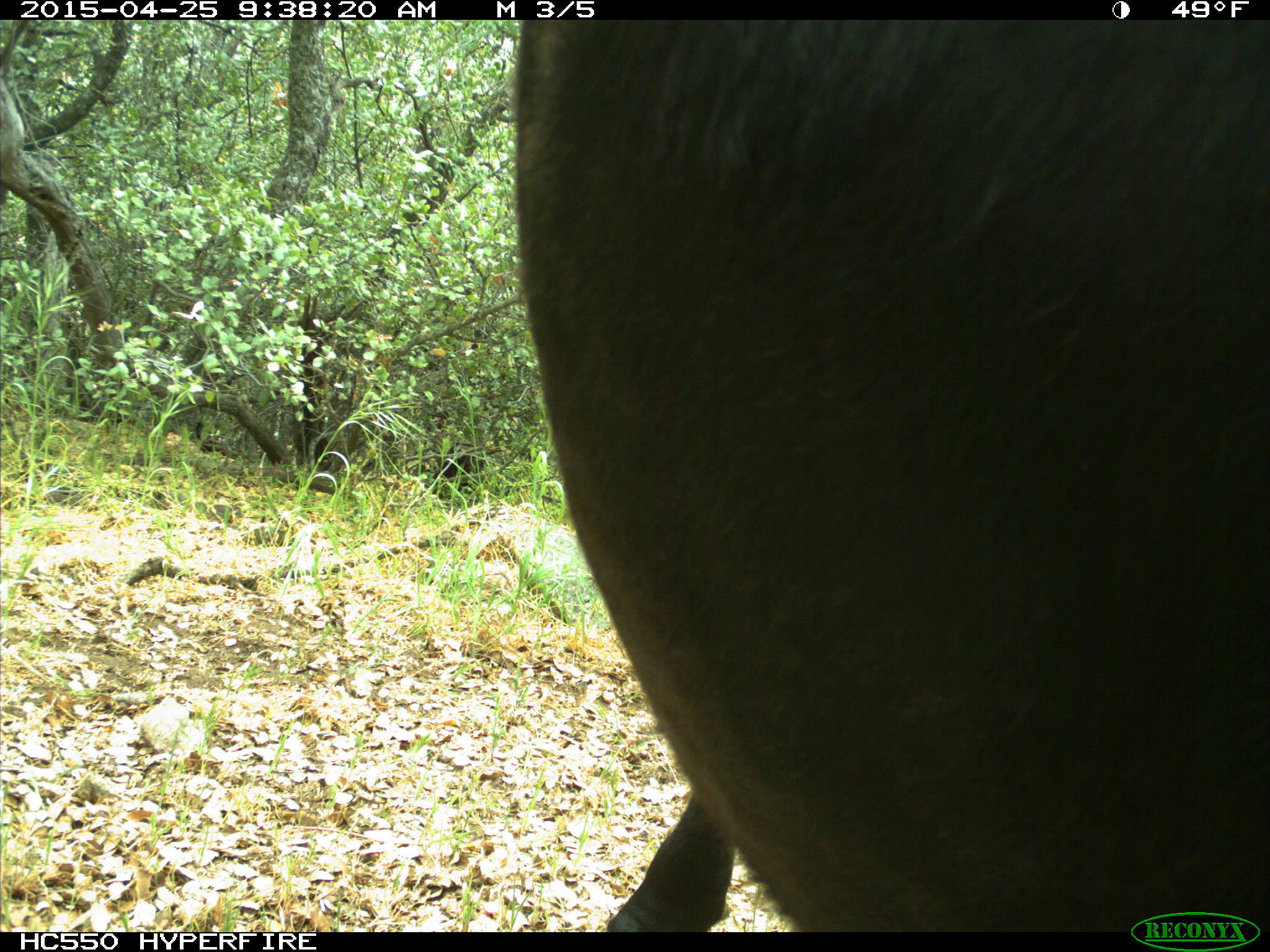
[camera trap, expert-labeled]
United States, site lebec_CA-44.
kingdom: Animalia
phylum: Chordata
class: Mammalia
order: Artiodactyla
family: Suidae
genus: Sus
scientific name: Sus scrofa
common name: wild boar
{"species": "Sus scrofa (wild boar)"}